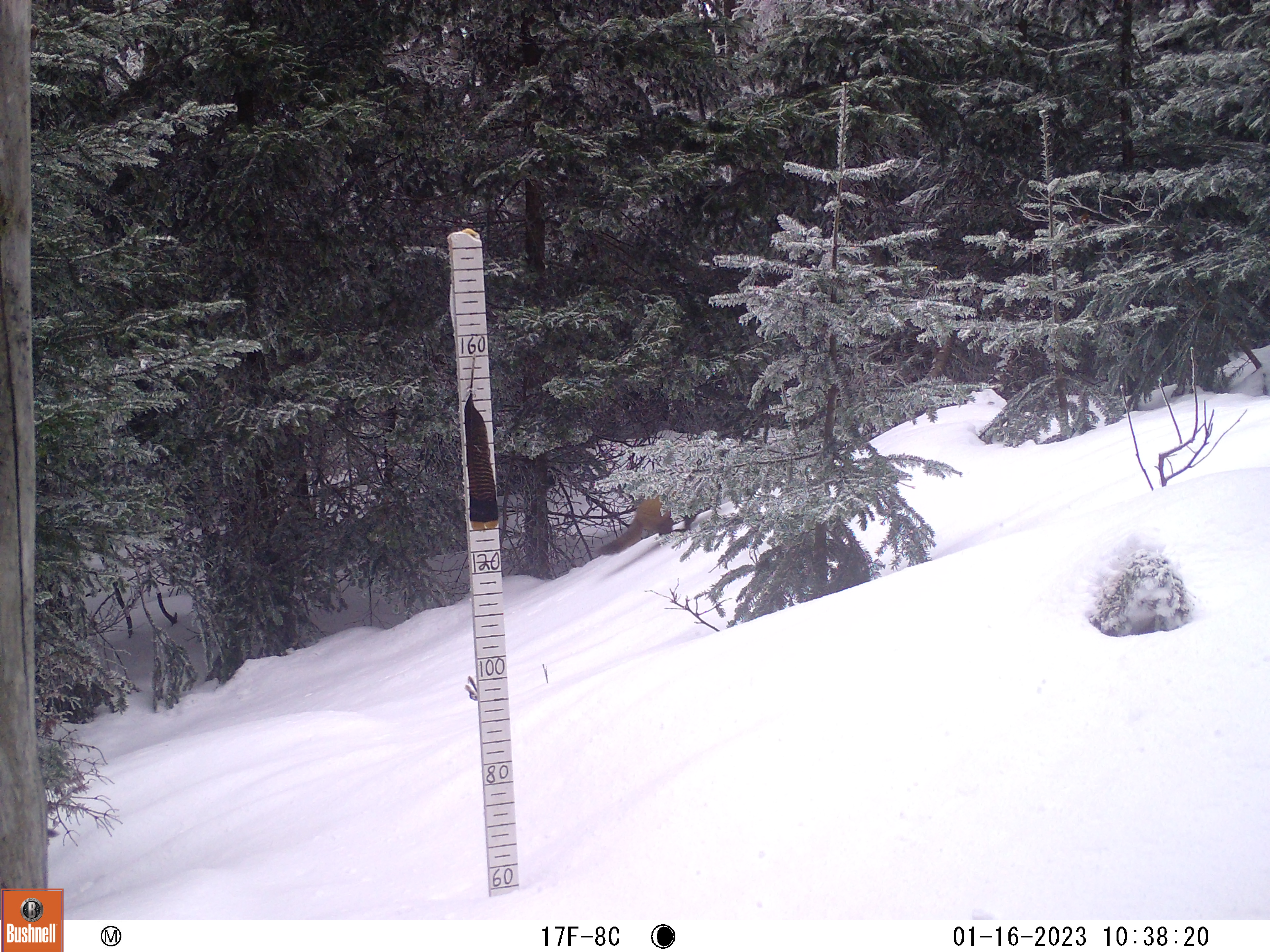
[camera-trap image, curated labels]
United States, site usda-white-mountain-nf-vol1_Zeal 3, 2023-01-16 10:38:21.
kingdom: Animalia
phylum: Chordata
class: Mammalia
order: Carnivora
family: Mustelidae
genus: Martes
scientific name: Martes americana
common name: american marten